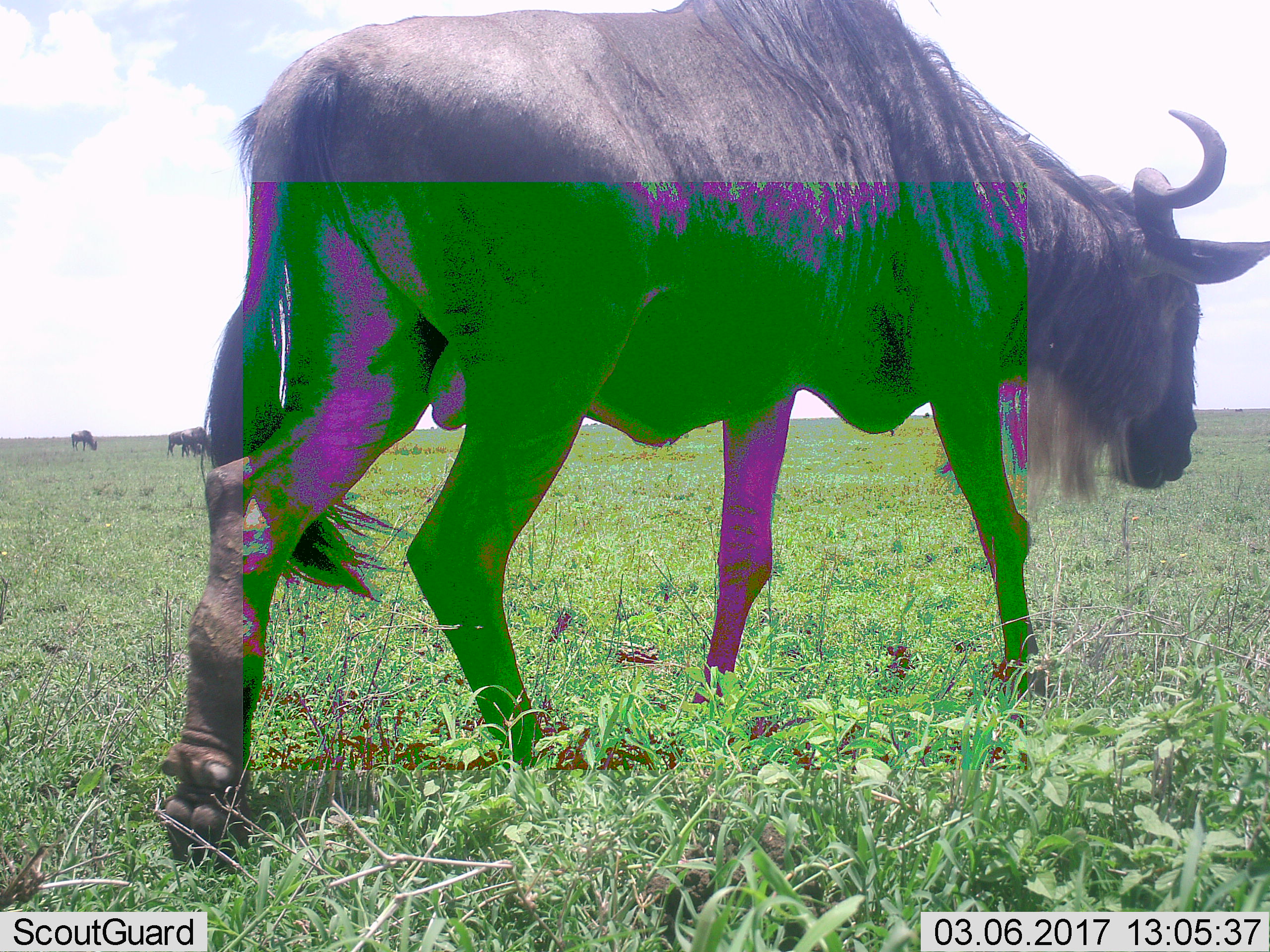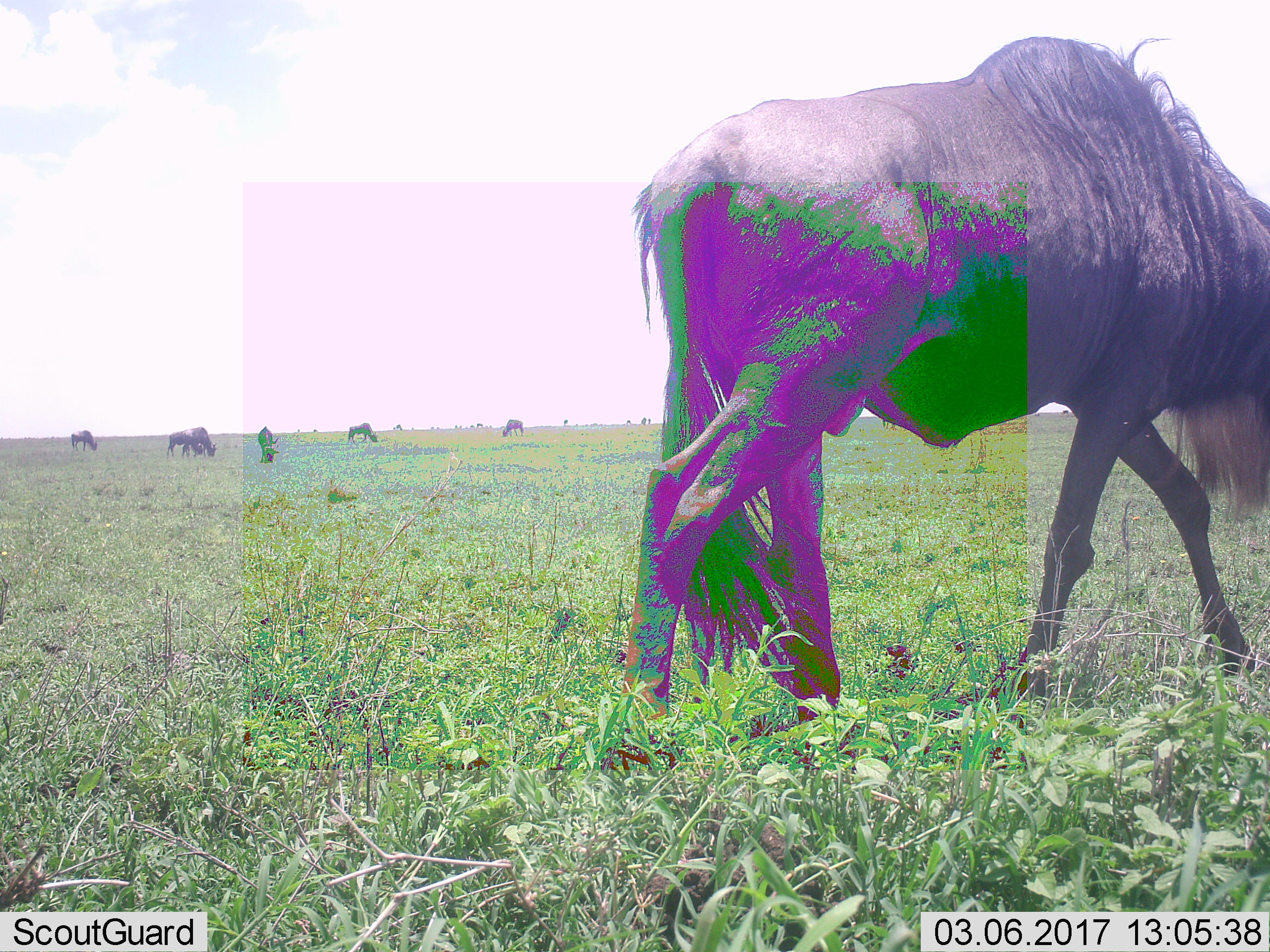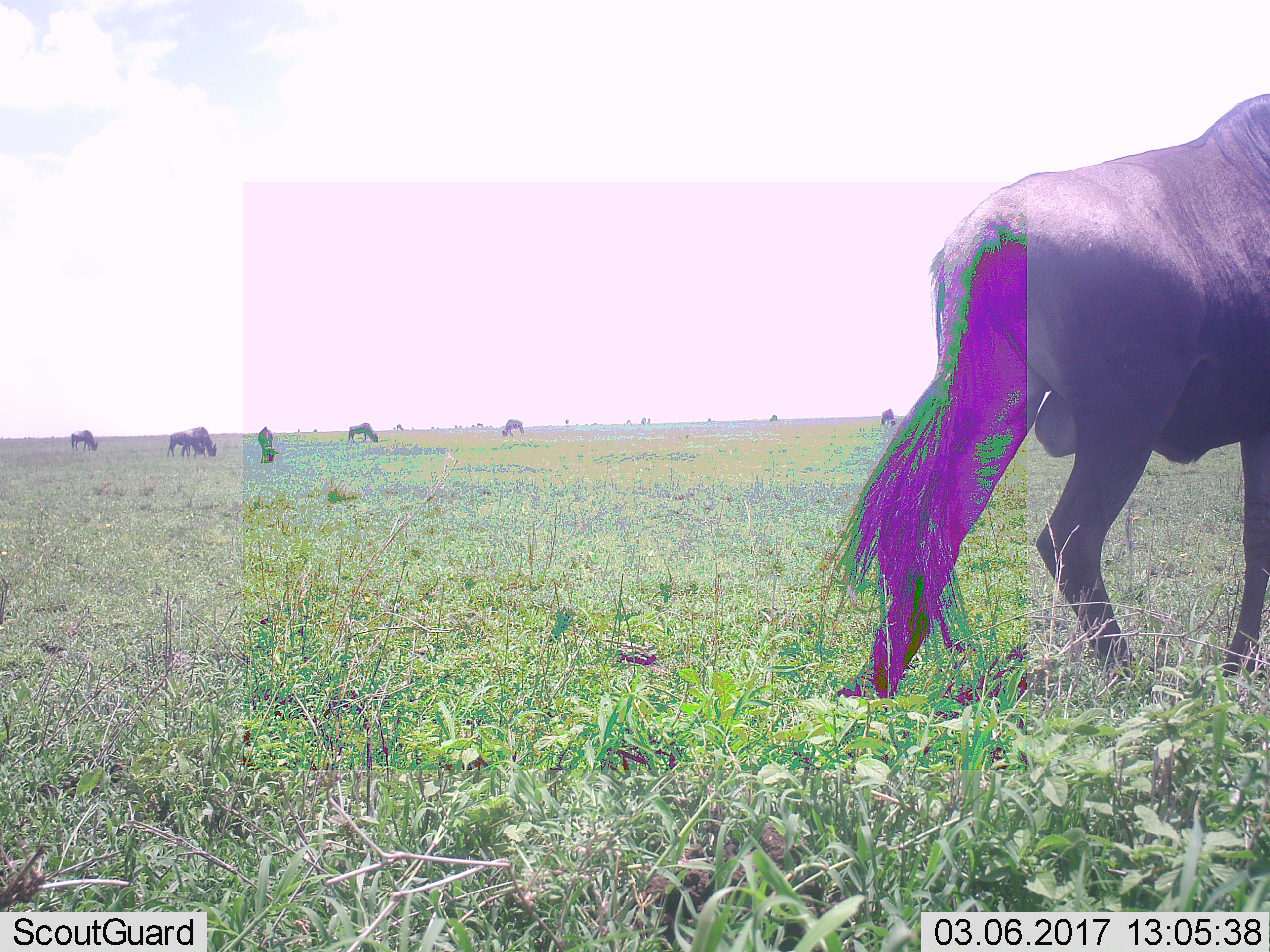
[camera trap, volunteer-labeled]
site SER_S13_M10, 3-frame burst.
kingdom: Animalia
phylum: Chordata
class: Mammalia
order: Artiodactyla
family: Bovidae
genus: Connochaetes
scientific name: Connochaetes taurinus taurinus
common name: blue wildebeest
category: wildebeestblue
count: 4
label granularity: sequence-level